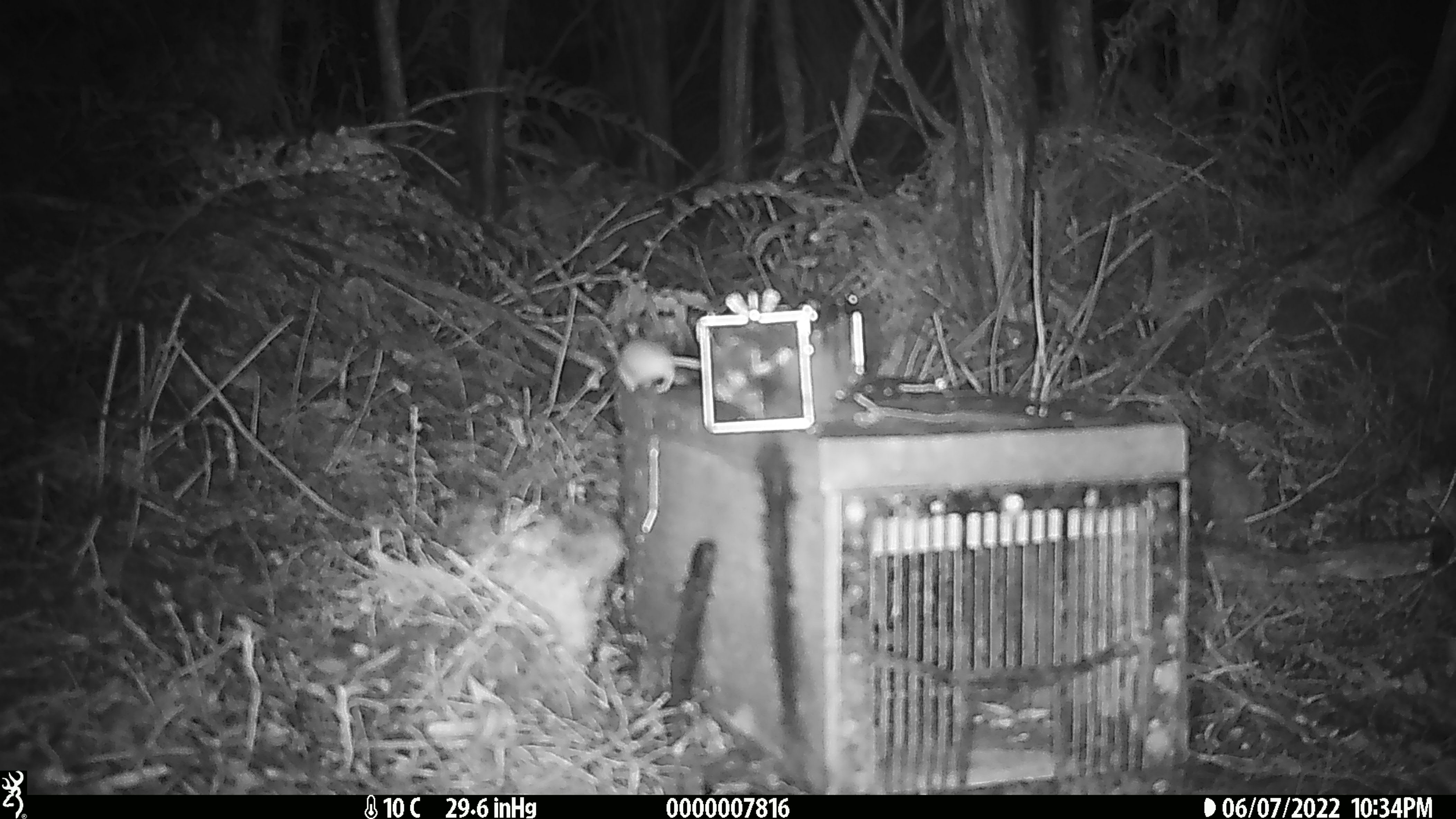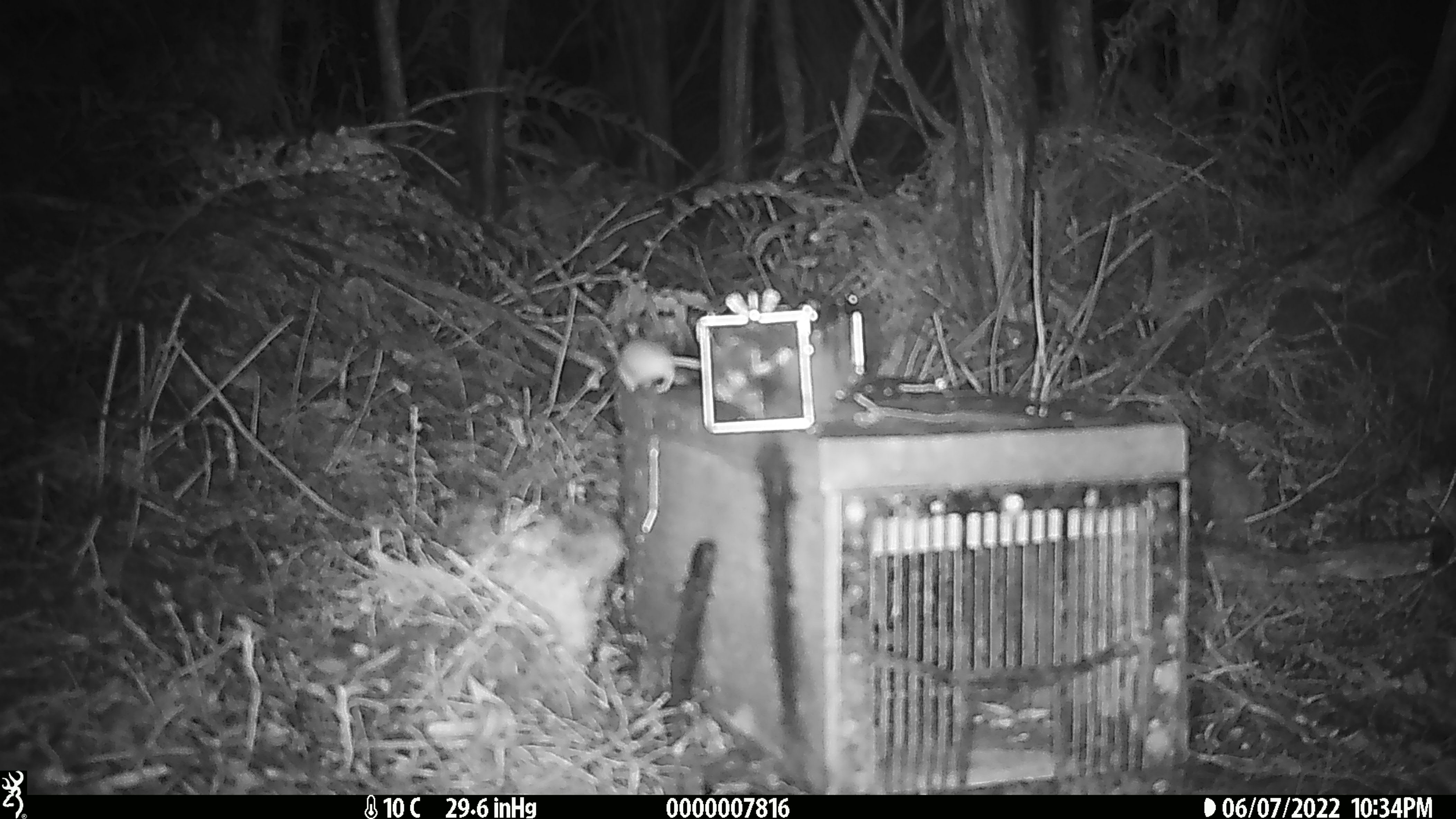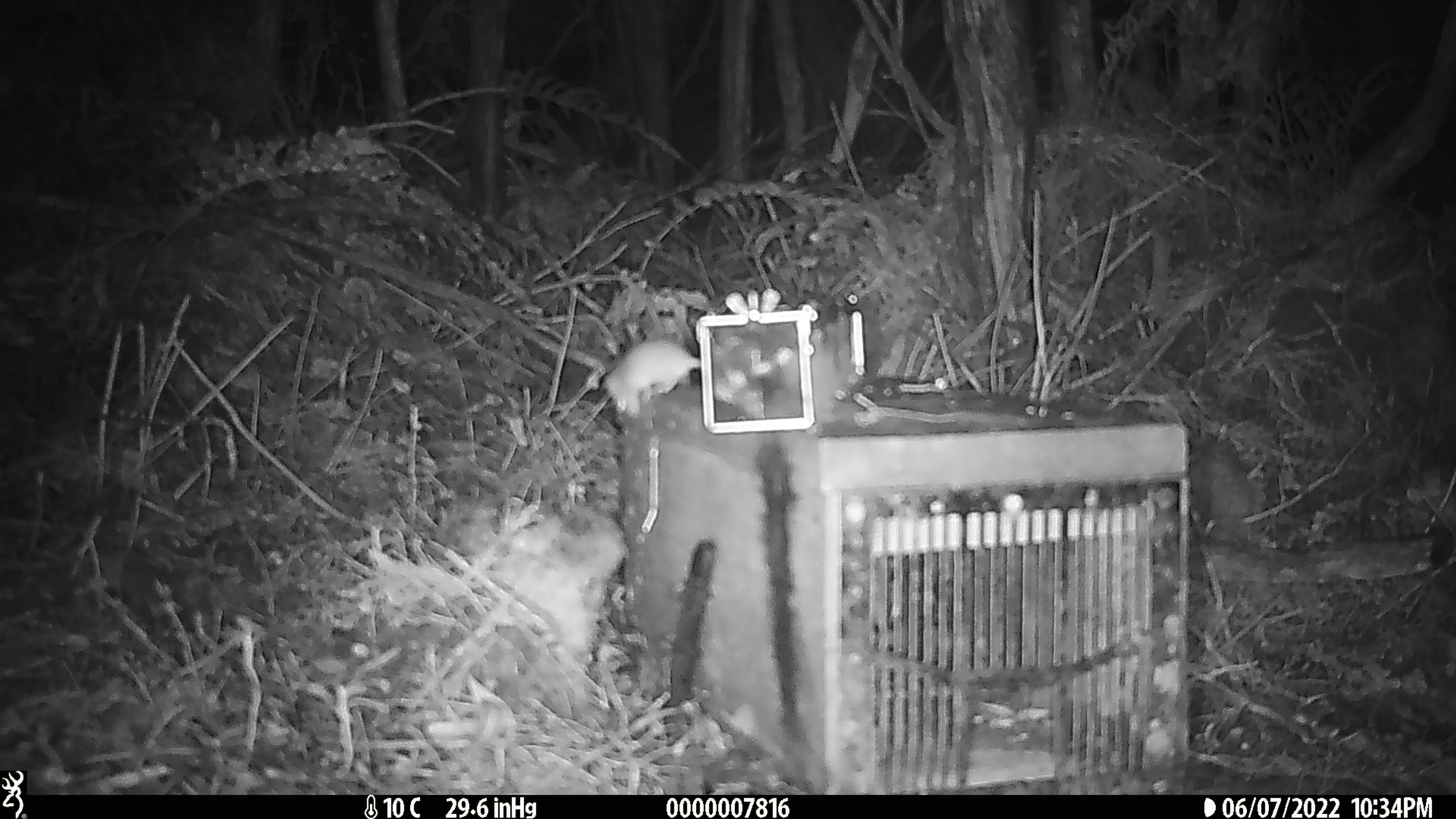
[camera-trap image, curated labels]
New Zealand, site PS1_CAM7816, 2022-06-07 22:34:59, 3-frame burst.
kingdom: Animalia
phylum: Chordata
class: Mammalia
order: Rodentia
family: Muridae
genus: Mus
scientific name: Mus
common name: mouse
Mouse (Mus).